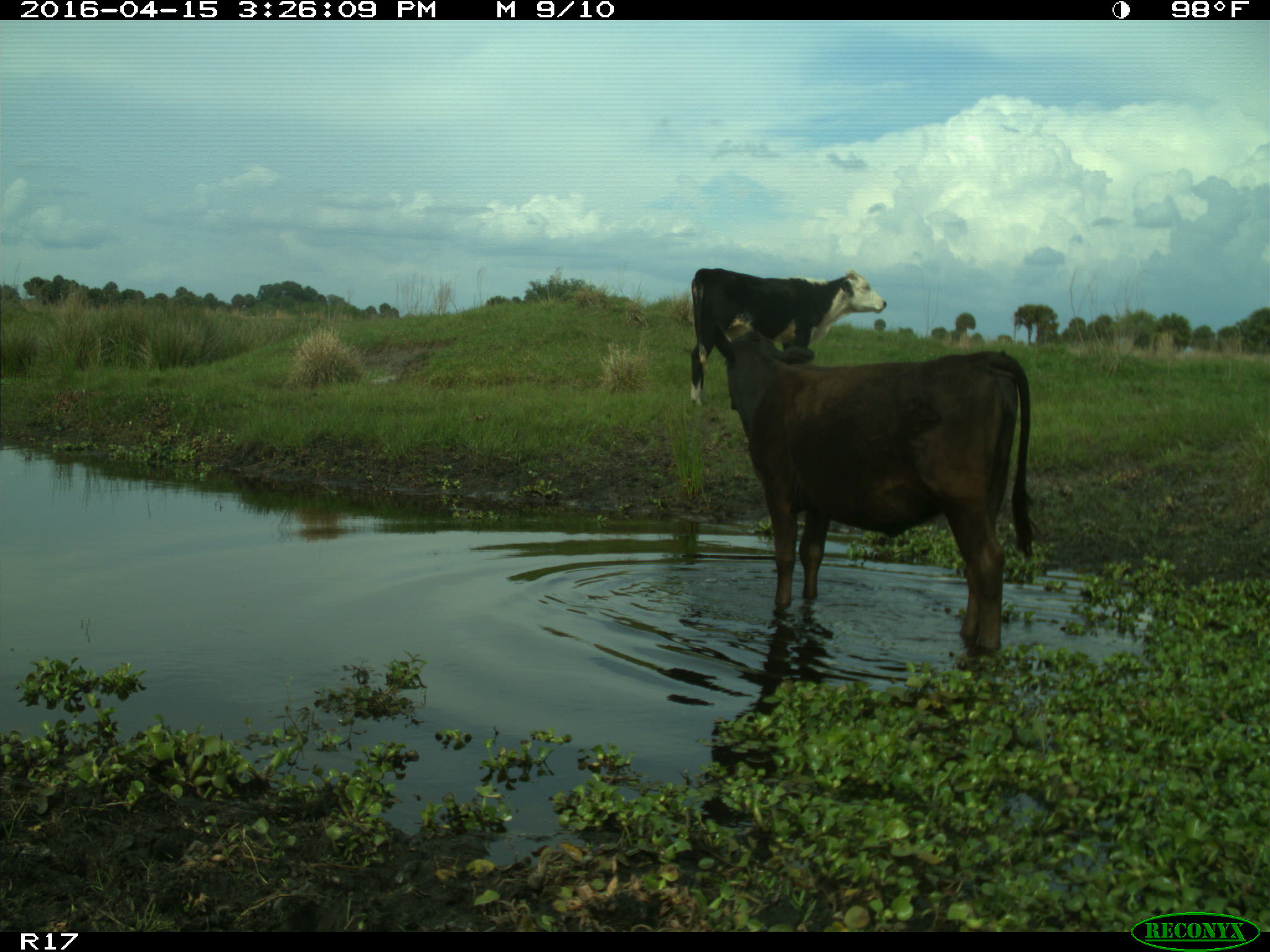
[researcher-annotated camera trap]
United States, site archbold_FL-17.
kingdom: Animalia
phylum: Chordata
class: Mammalia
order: Artiodactyla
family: Bovidae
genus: Bos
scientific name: Bos taurus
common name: domestic cow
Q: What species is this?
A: Bos taurus (domestic cow).